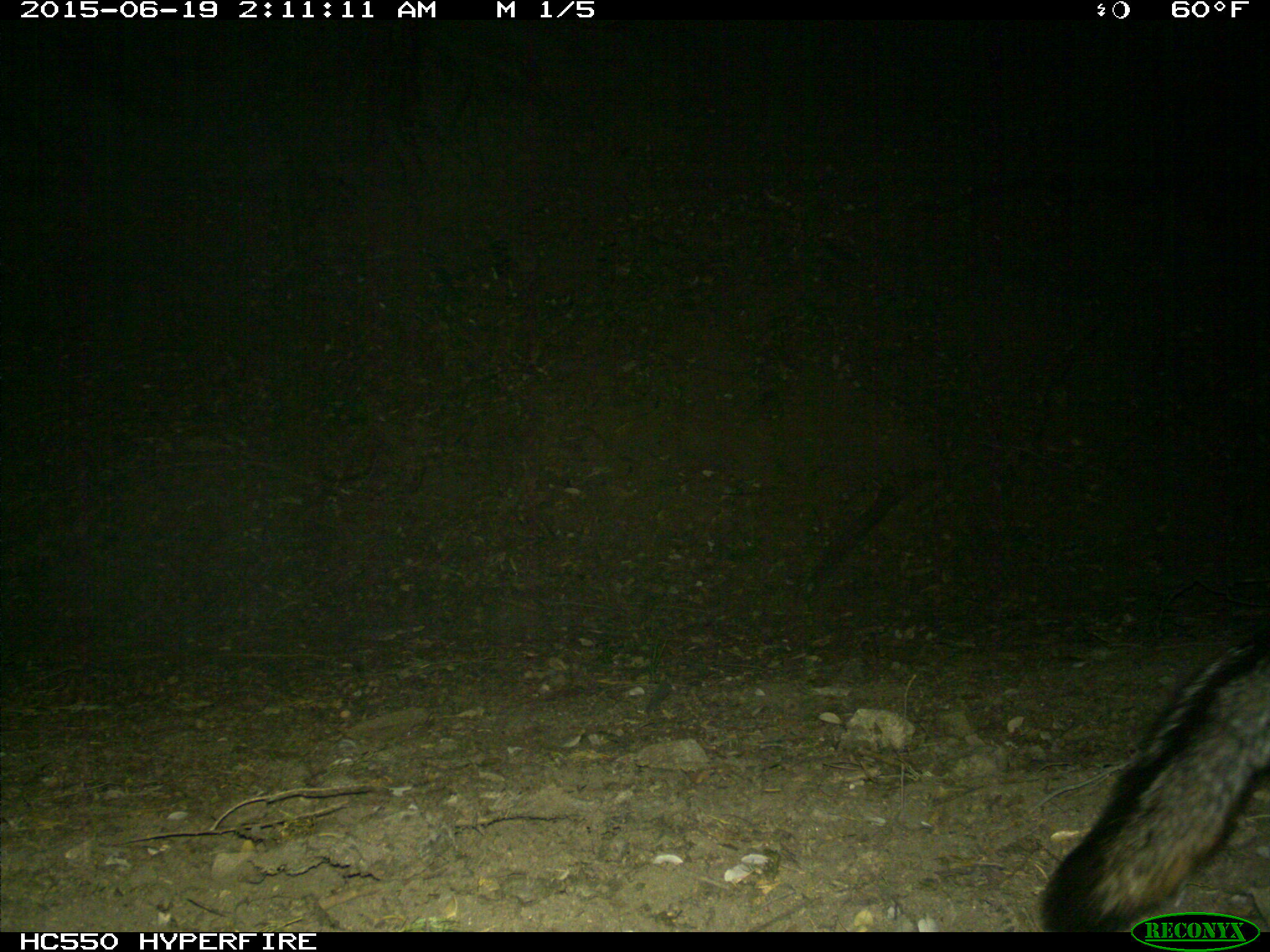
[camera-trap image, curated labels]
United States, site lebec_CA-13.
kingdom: Animalia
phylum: Chordata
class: Mammalia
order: Carnivora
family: Canidae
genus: Urocyon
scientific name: Urocyon cinereoargenteus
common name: gray fox